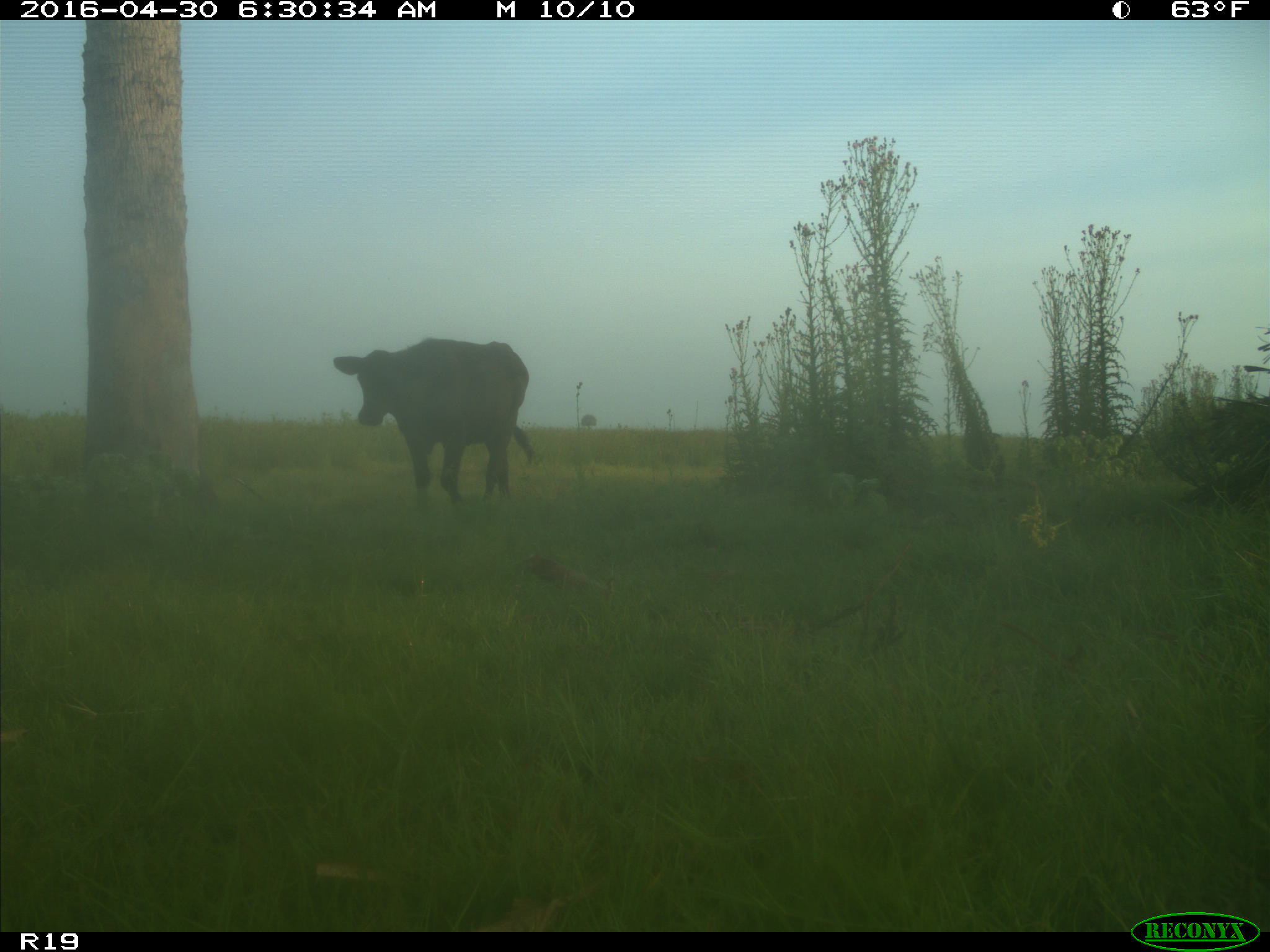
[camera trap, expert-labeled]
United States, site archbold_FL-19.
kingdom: Animalia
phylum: Chordata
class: Mammalia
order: Artiodactyla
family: Bovidae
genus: Bos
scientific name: Bos taurus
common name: domestic cow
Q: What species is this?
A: Bos taurus (domestic cow).